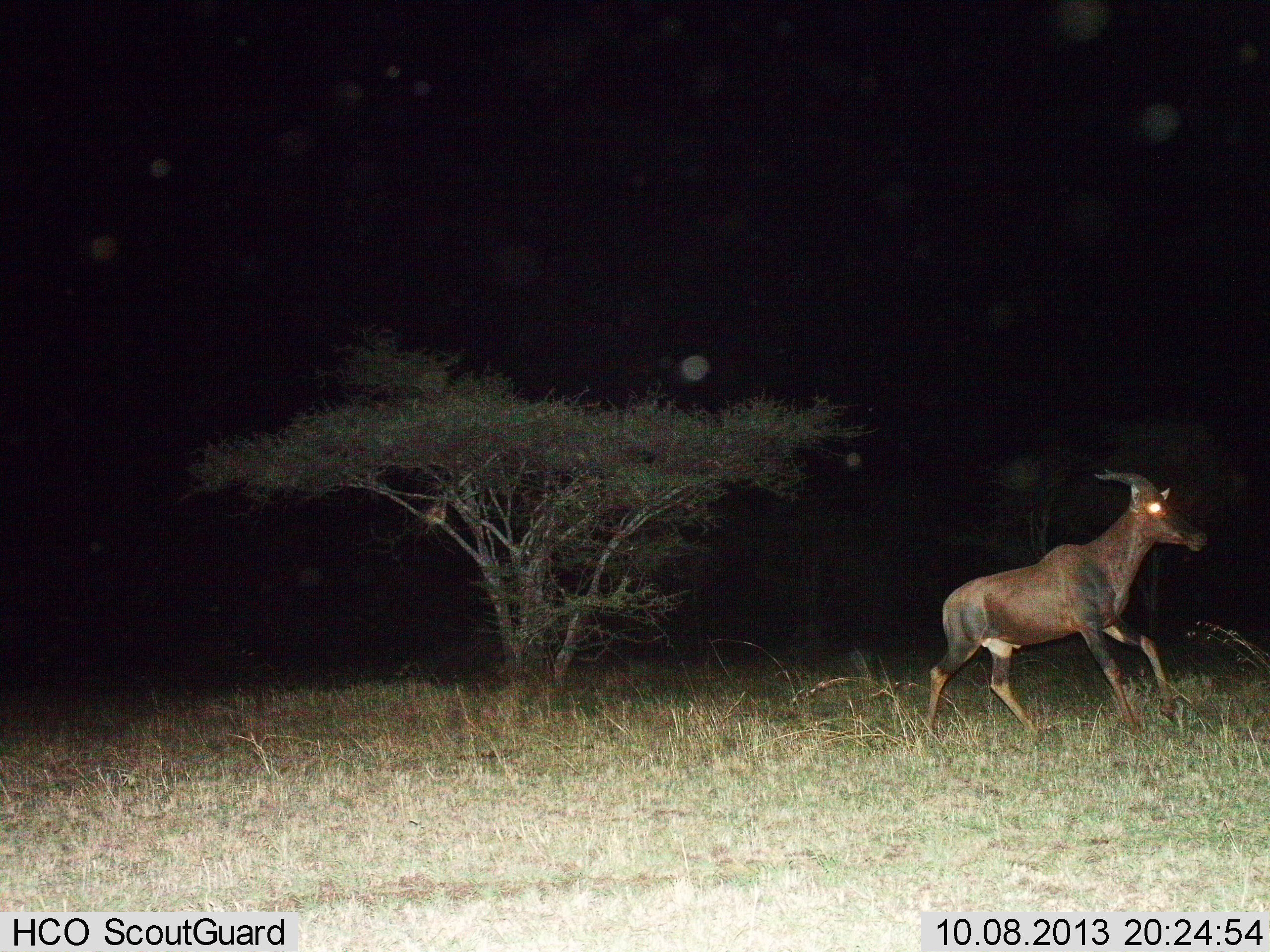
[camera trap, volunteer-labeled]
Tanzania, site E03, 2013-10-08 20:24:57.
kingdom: Animalia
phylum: Chordata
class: Mammalia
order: Artiodactyla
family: Bovidae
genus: Damaliscus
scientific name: Damaliscus lunatus jimela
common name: topi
Topi (Damaliscus lunatus jimela), count 1. Behavior (volunteer vote fractions): standing 0%, resting 0%, moving 100%, interacting 0%. Young present (vote fraction): 0%. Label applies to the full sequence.